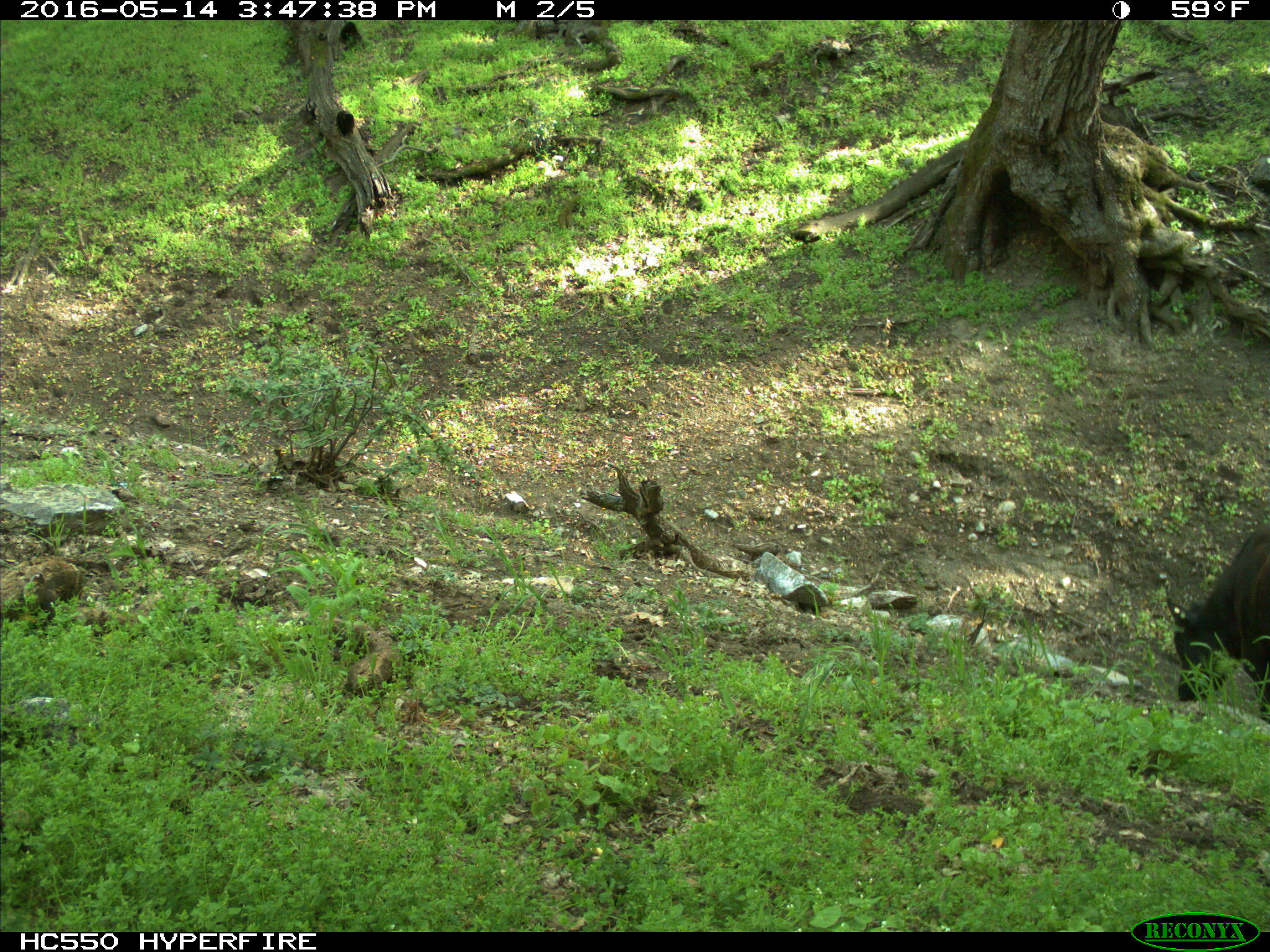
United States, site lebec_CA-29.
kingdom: Animalia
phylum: Chordata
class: Mammalia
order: Artiodactyla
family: Bovidae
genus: Bos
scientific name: Bos taurus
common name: domestic cow